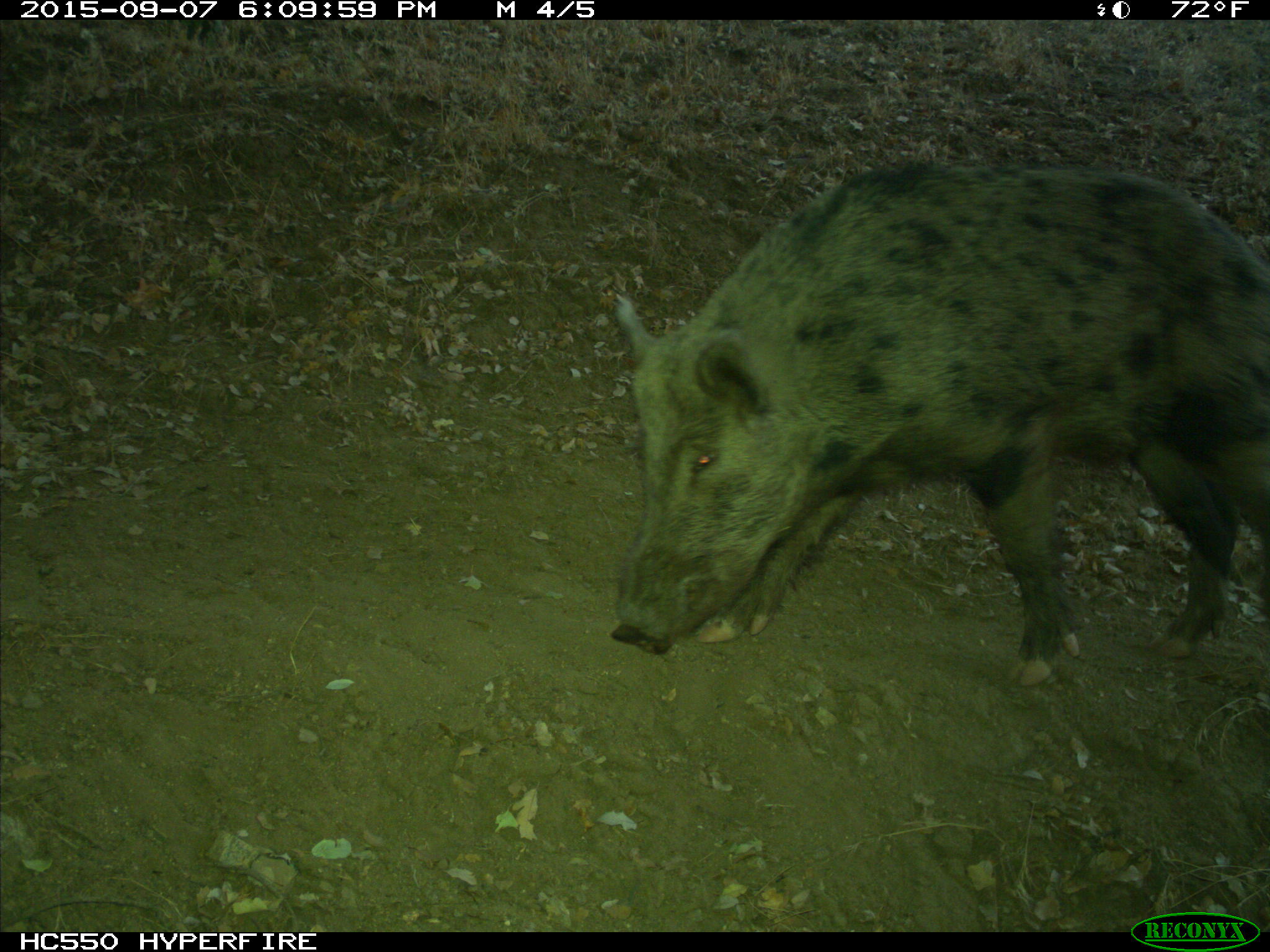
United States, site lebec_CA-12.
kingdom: Animalia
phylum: Chordata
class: Mammalia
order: Artiodactyla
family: Suidae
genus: Sus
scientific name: Sus scrofa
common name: wild boar